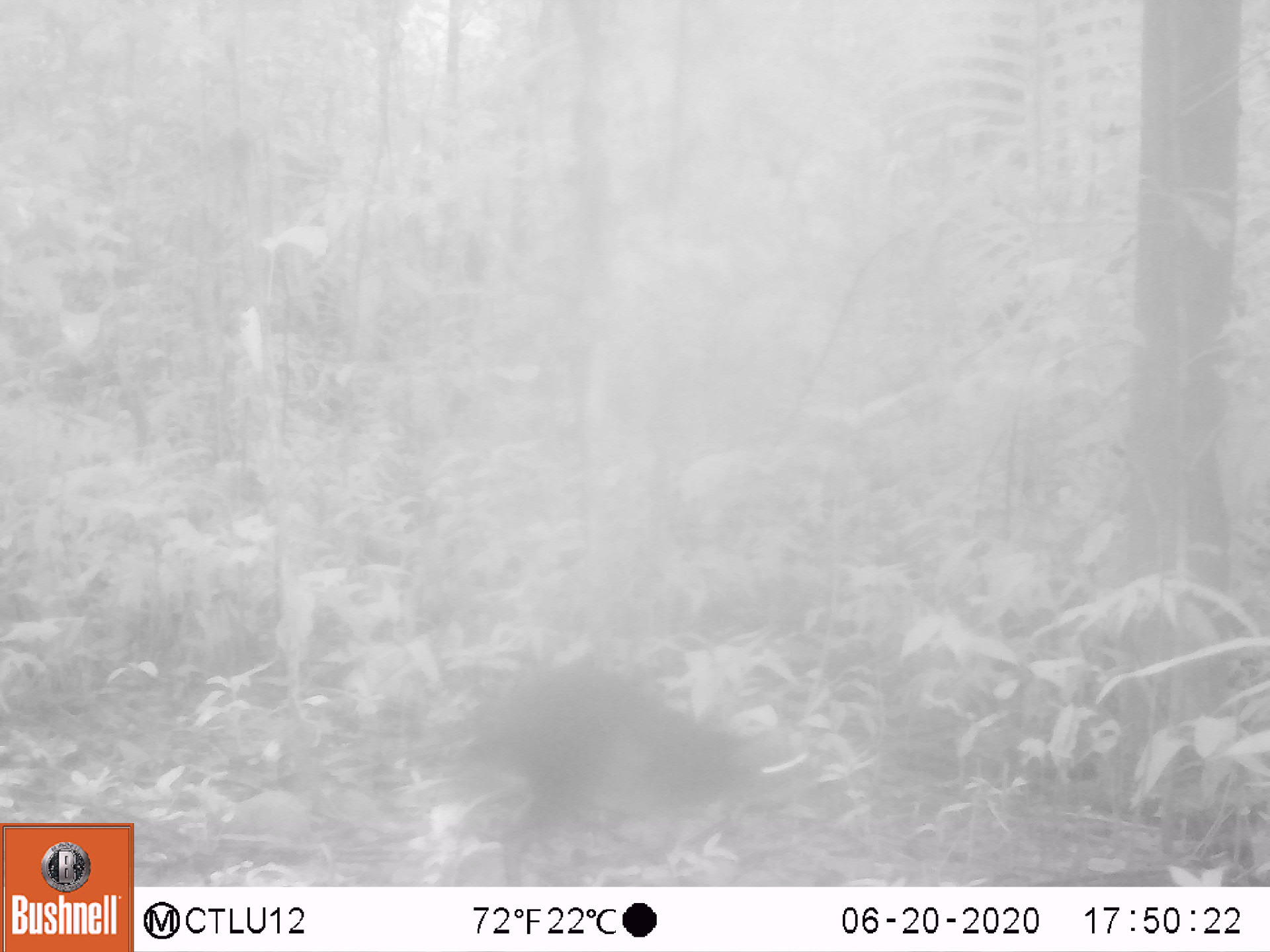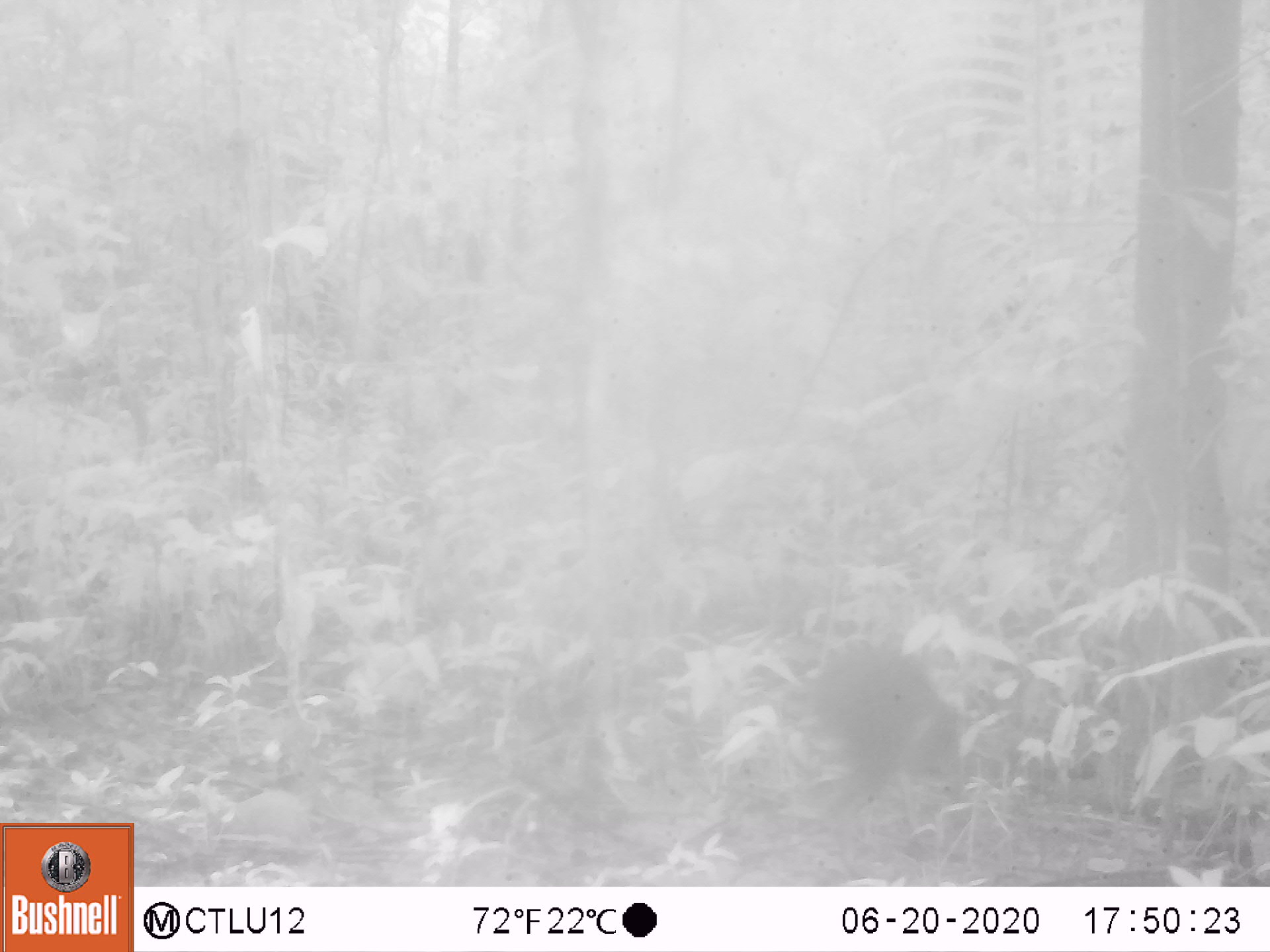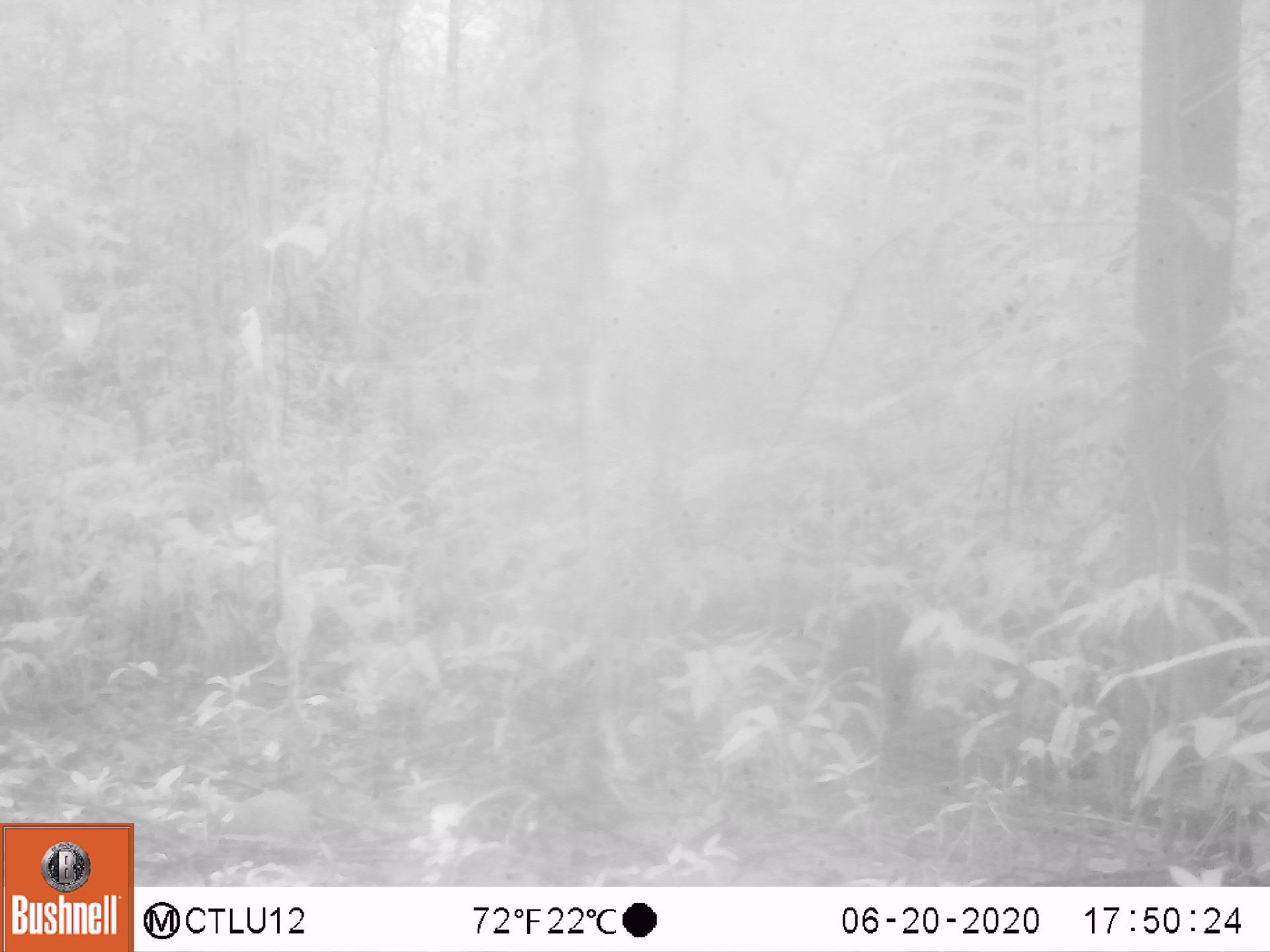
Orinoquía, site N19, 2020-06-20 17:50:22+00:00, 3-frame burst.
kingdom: Animalia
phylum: Chordata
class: Mammalia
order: Rodentia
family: Dasyproctidae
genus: Dasyprocta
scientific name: Dasyprocta fuliginosa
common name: black agouti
Black agouti (Dasyprocta fuliginosa).